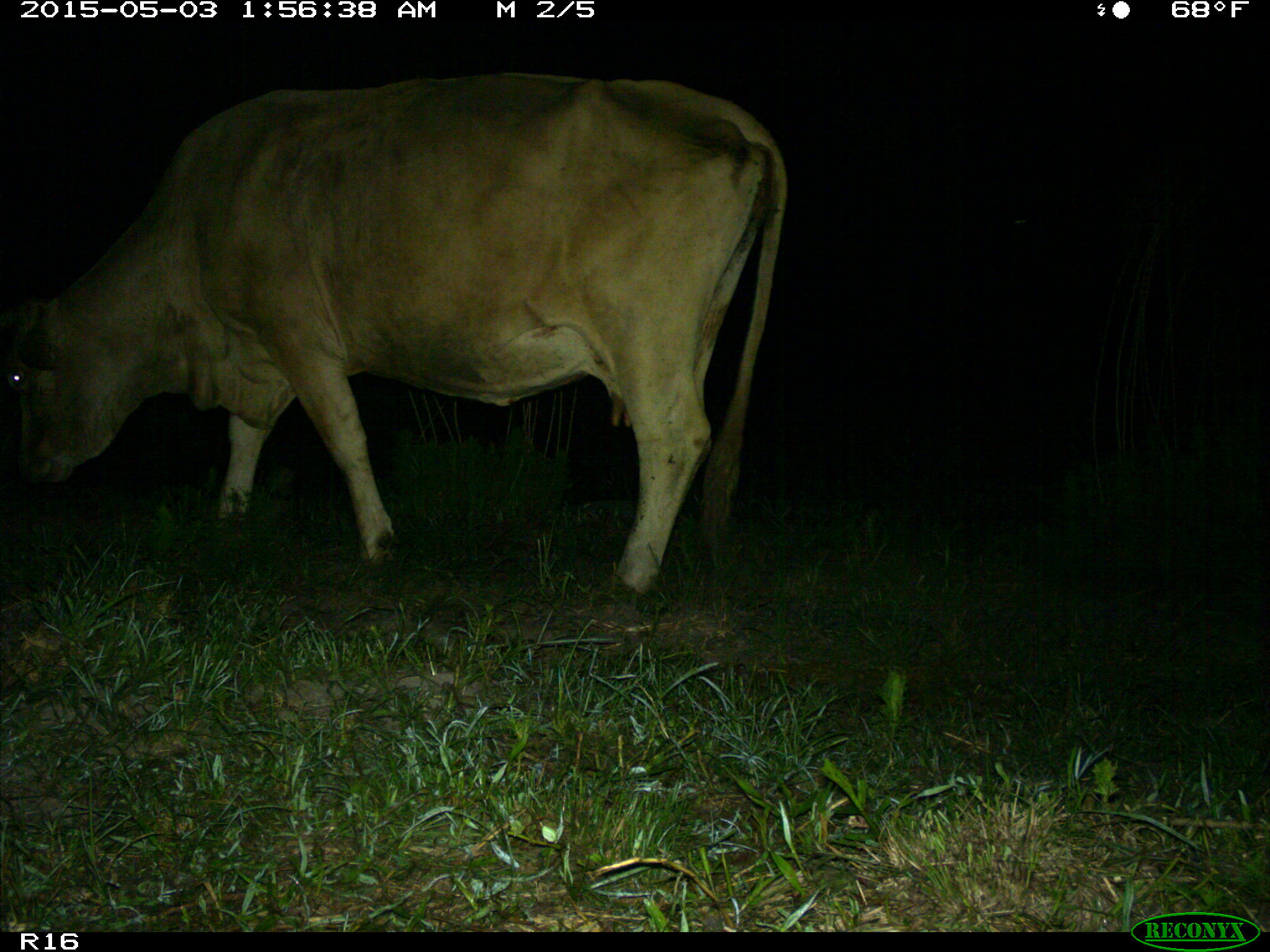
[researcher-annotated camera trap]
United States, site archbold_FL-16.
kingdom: Animalia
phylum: Chordata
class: Mammalia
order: Artiodactyla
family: Bovidae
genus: Bos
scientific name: Bos taurus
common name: domestic cow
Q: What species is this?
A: Bos taurus (domestic cow).